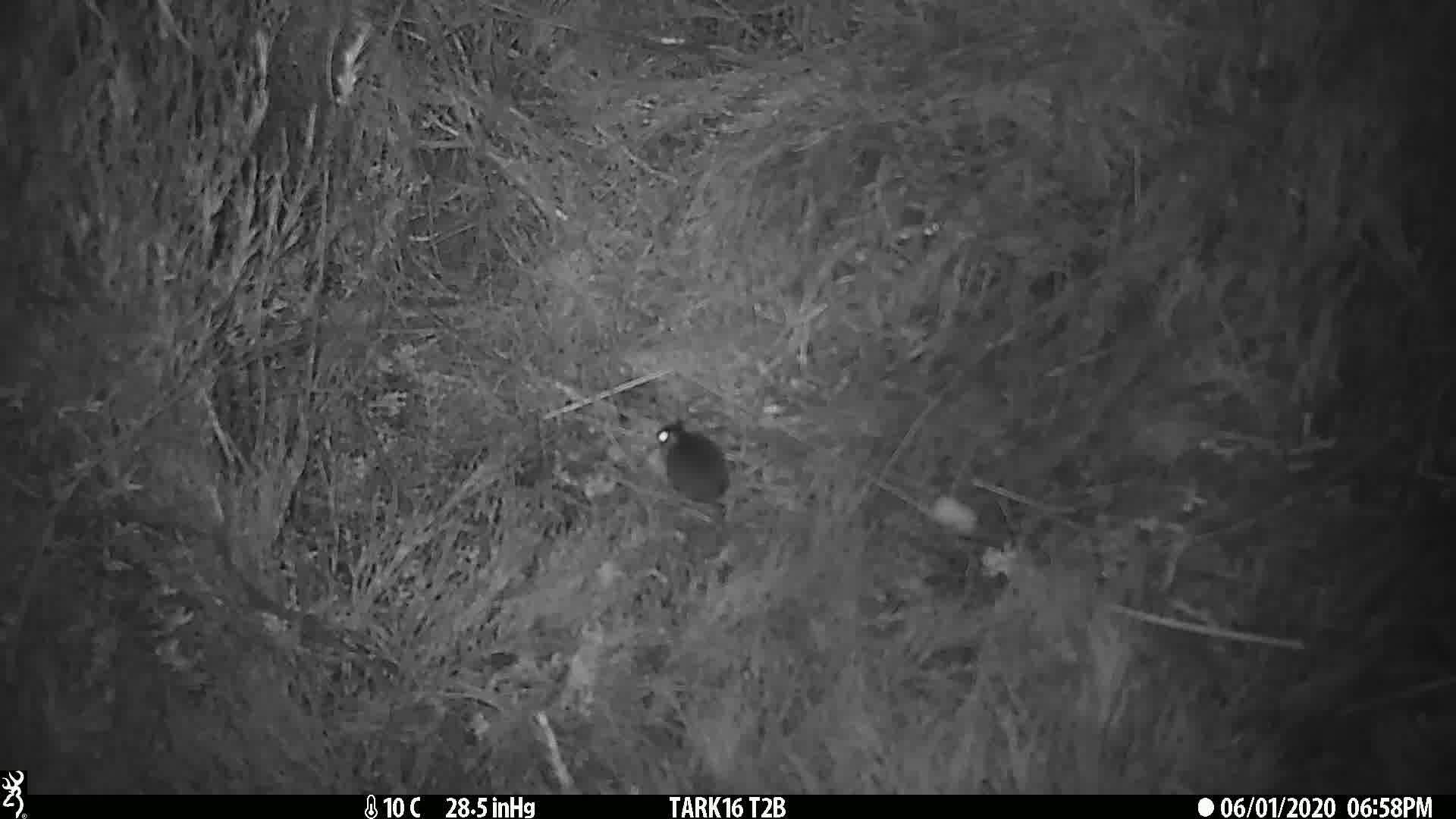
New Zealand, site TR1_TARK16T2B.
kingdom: Animalia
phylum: Chordata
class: Mammalia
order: Rodentia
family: Muridae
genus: Mus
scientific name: Mus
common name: mouse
Mouse (Mus).